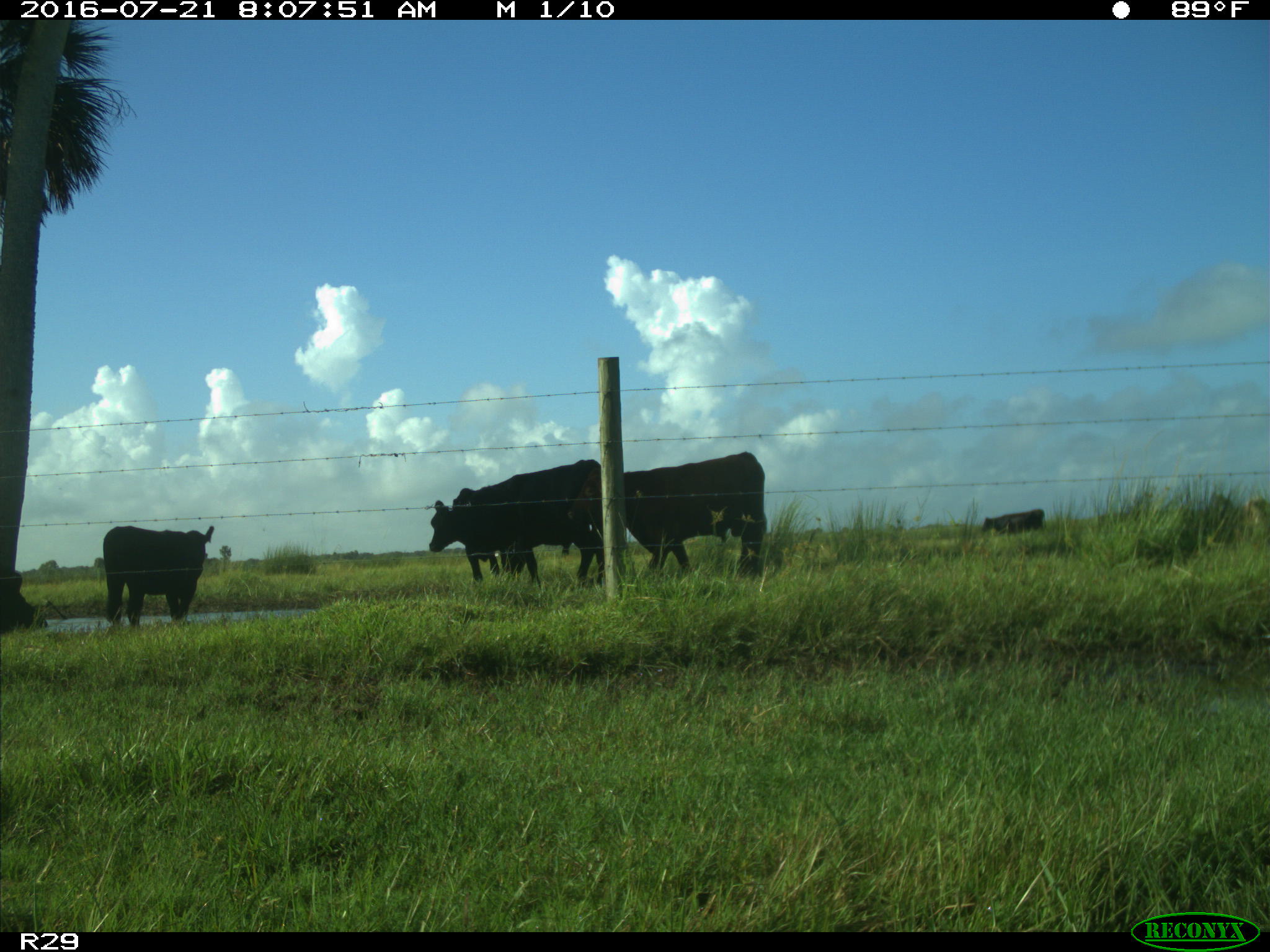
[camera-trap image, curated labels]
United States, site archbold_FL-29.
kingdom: Animalia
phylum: Chordata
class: Mammalia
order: Artiodactyla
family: Bovidae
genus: Bos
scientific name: Bos taurus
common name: domestic cow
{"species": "Bos taurus (domestic cow)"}